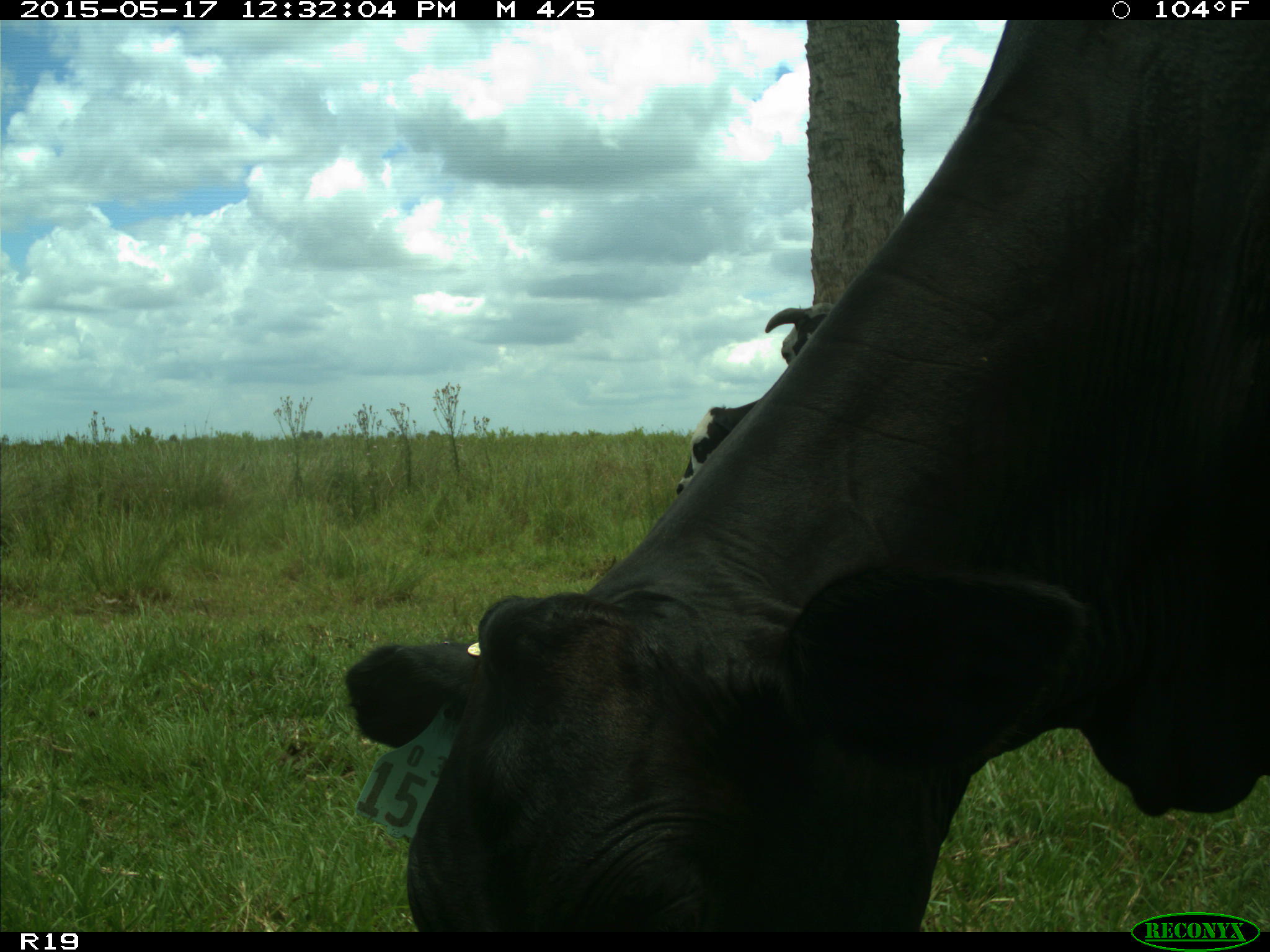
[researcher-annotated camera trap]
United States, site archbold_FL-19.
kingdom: Animalia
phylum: Chordata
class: Mammalia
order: Artiodactyla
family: Bovidae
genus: Bos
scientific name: Bos taurus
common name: domestic cow